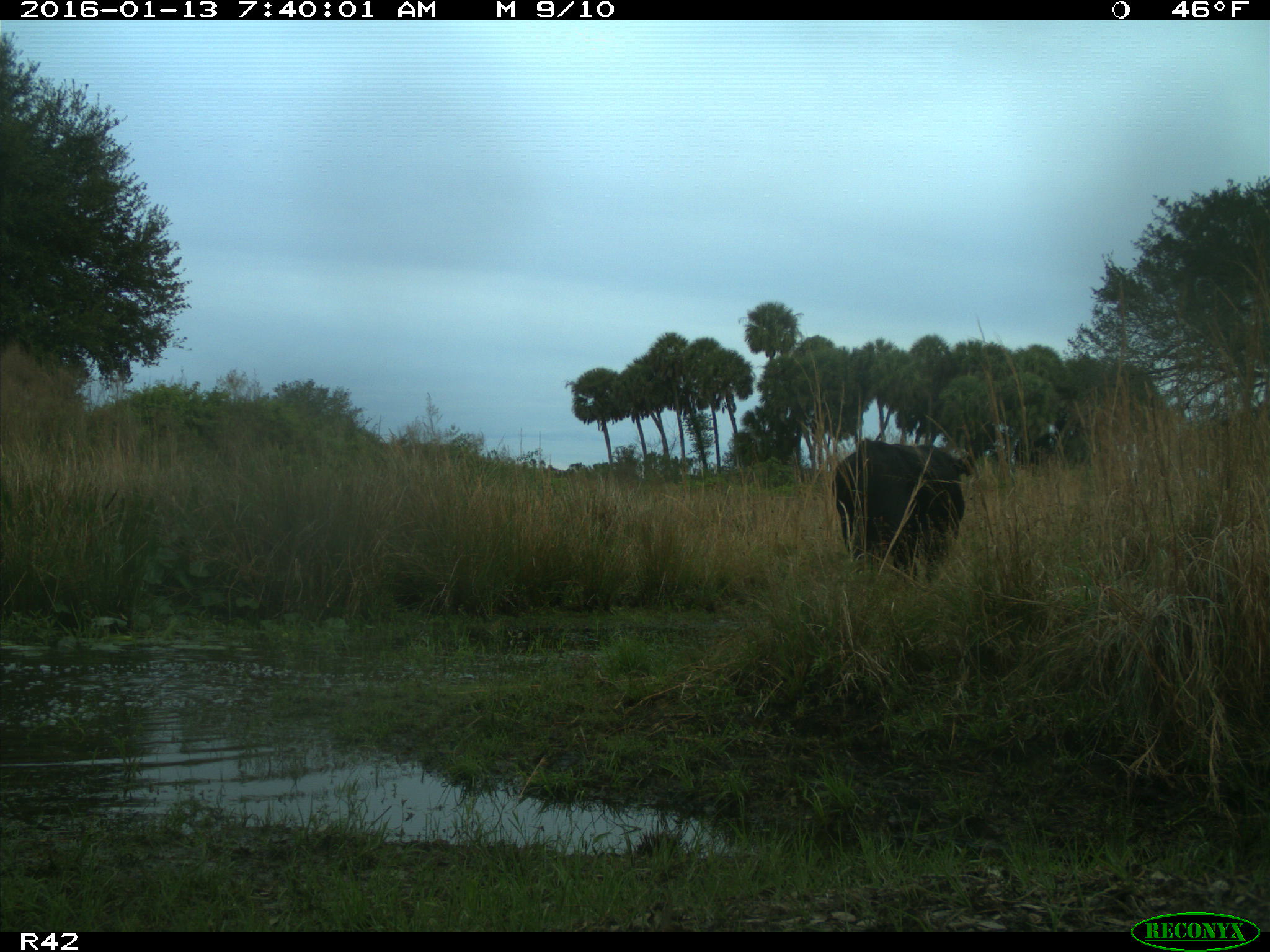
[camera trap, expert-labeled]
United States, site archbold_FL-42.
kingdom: Animalia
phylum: Chordata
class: Mammalia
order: Artiodactyla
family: Bovidae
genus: Bos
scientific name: Bos taurus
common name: domestic cow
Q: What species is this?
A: Bos taurus (domestic cow).